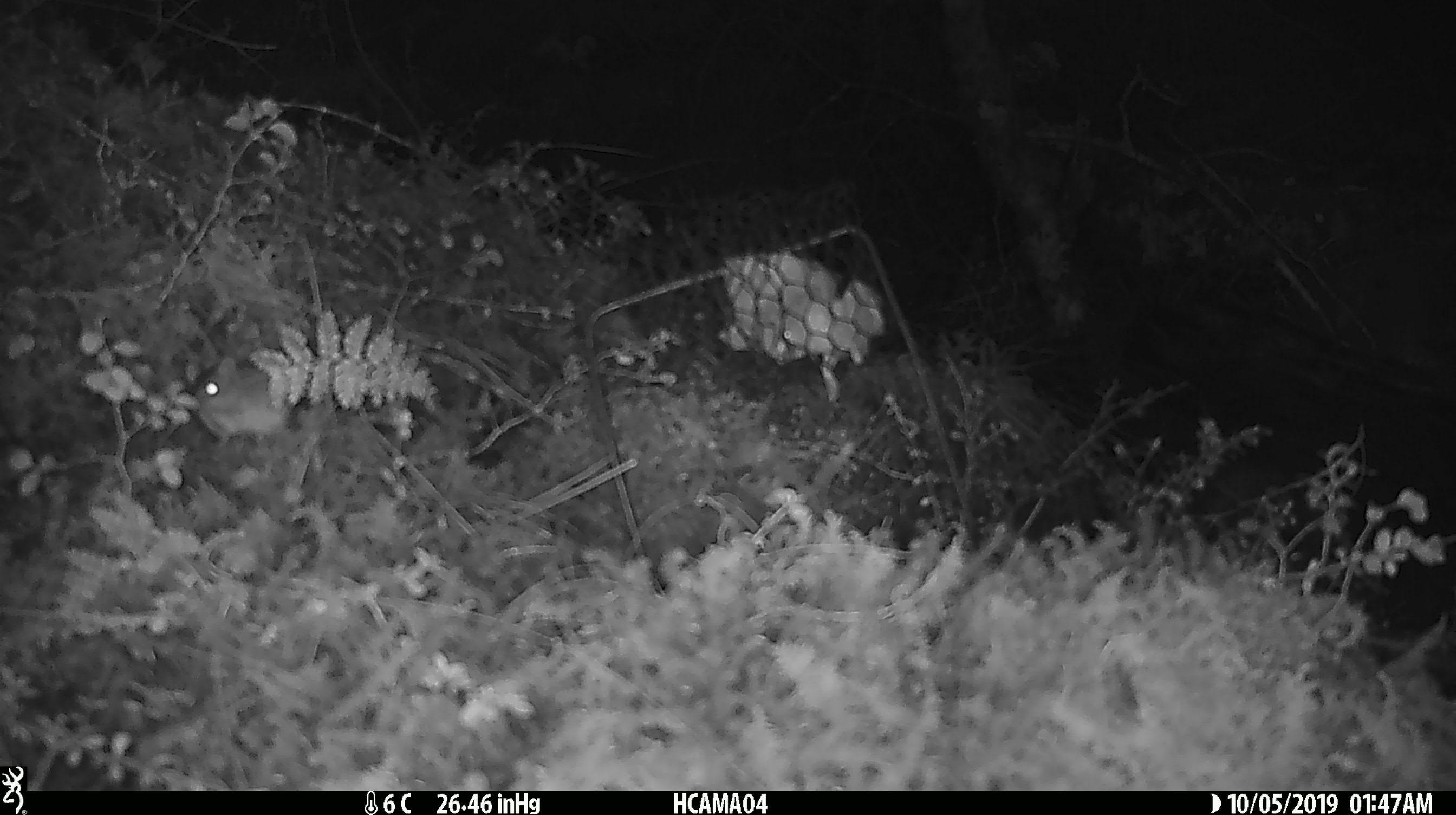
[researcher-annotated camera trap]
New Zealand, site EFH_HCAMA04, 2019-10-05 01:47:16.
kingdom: Animalia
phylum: Chordata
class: Mammalia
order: Rodentia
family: Muridae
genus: Mus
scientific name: Mus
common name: mouse